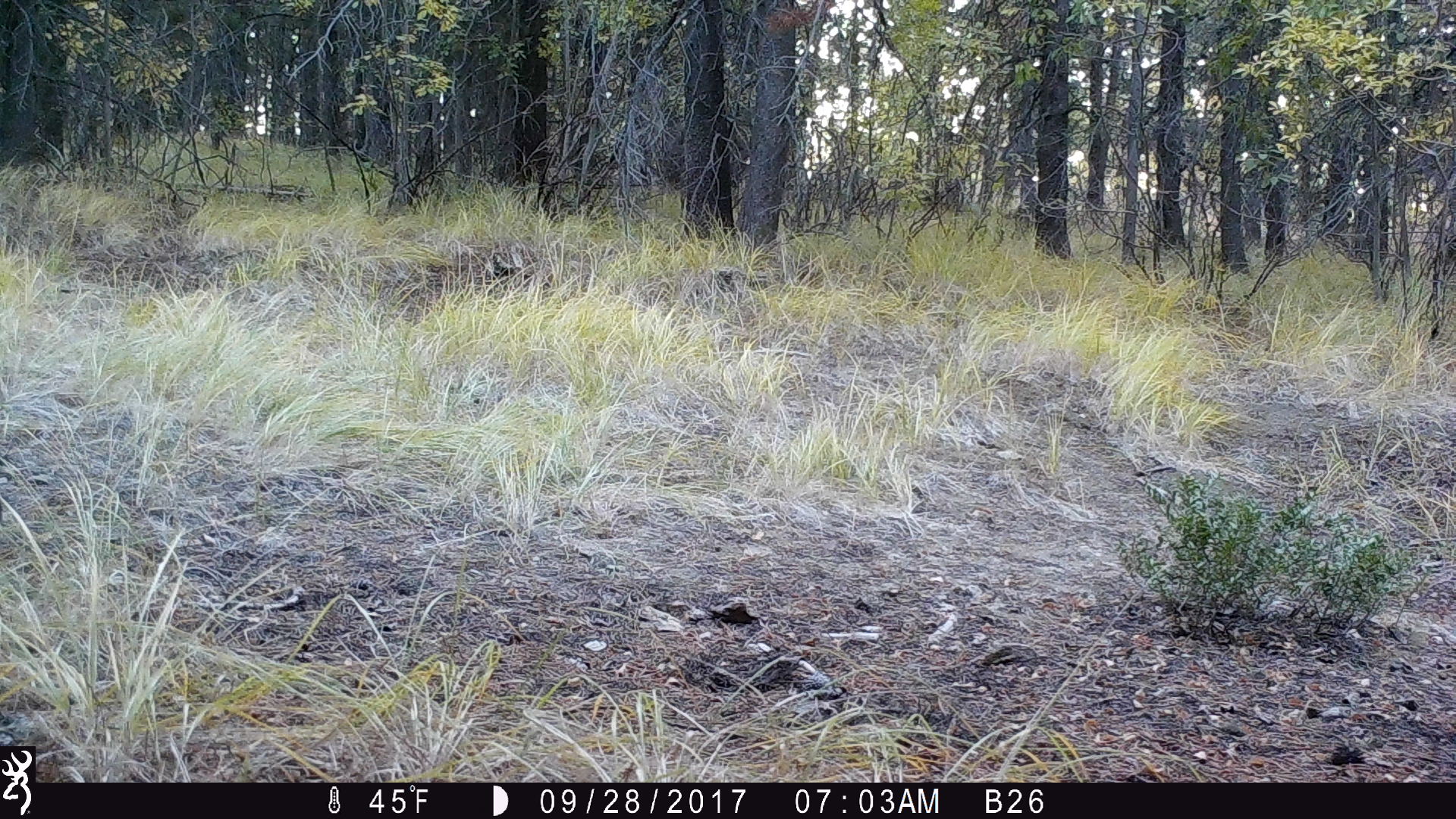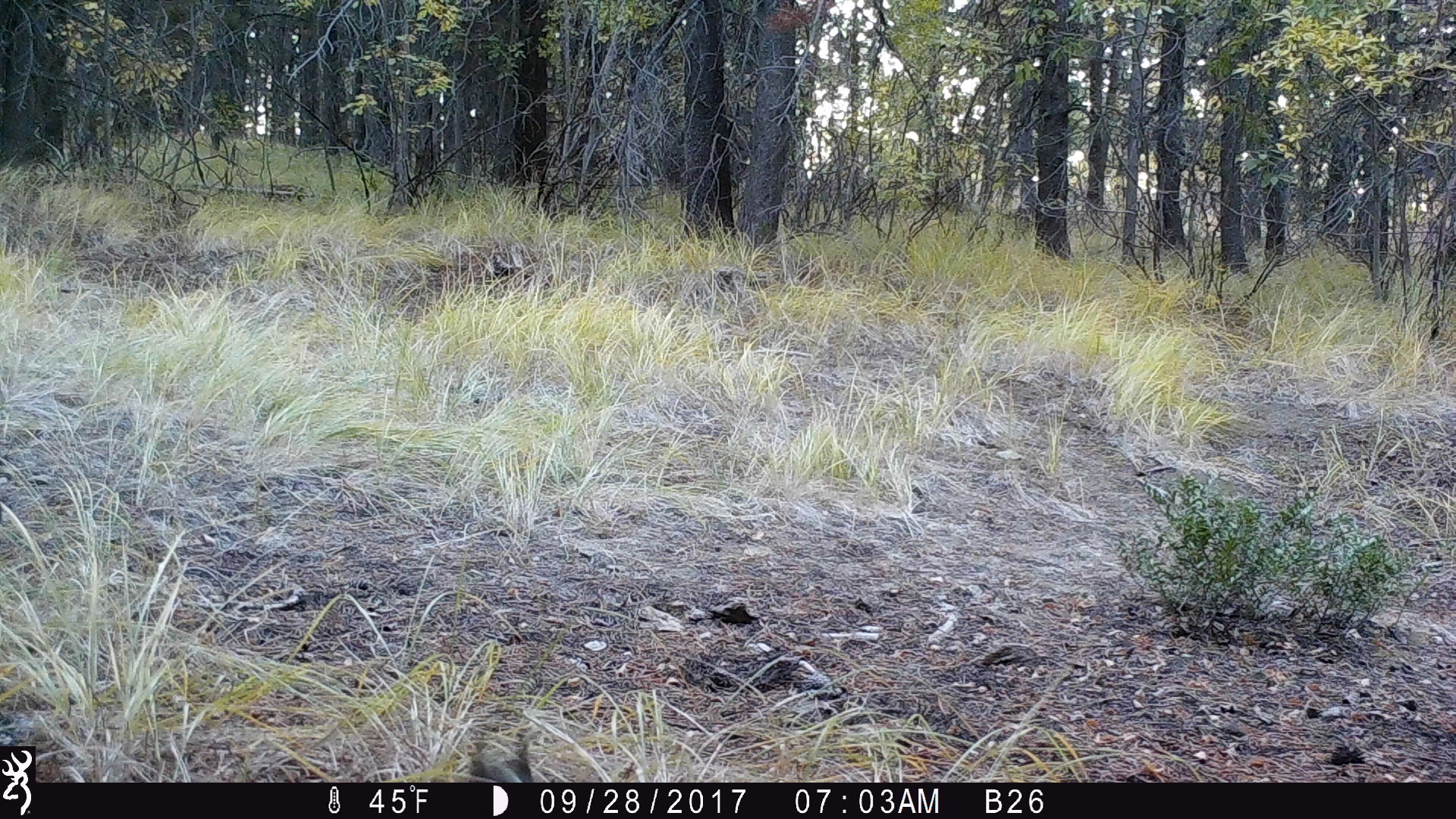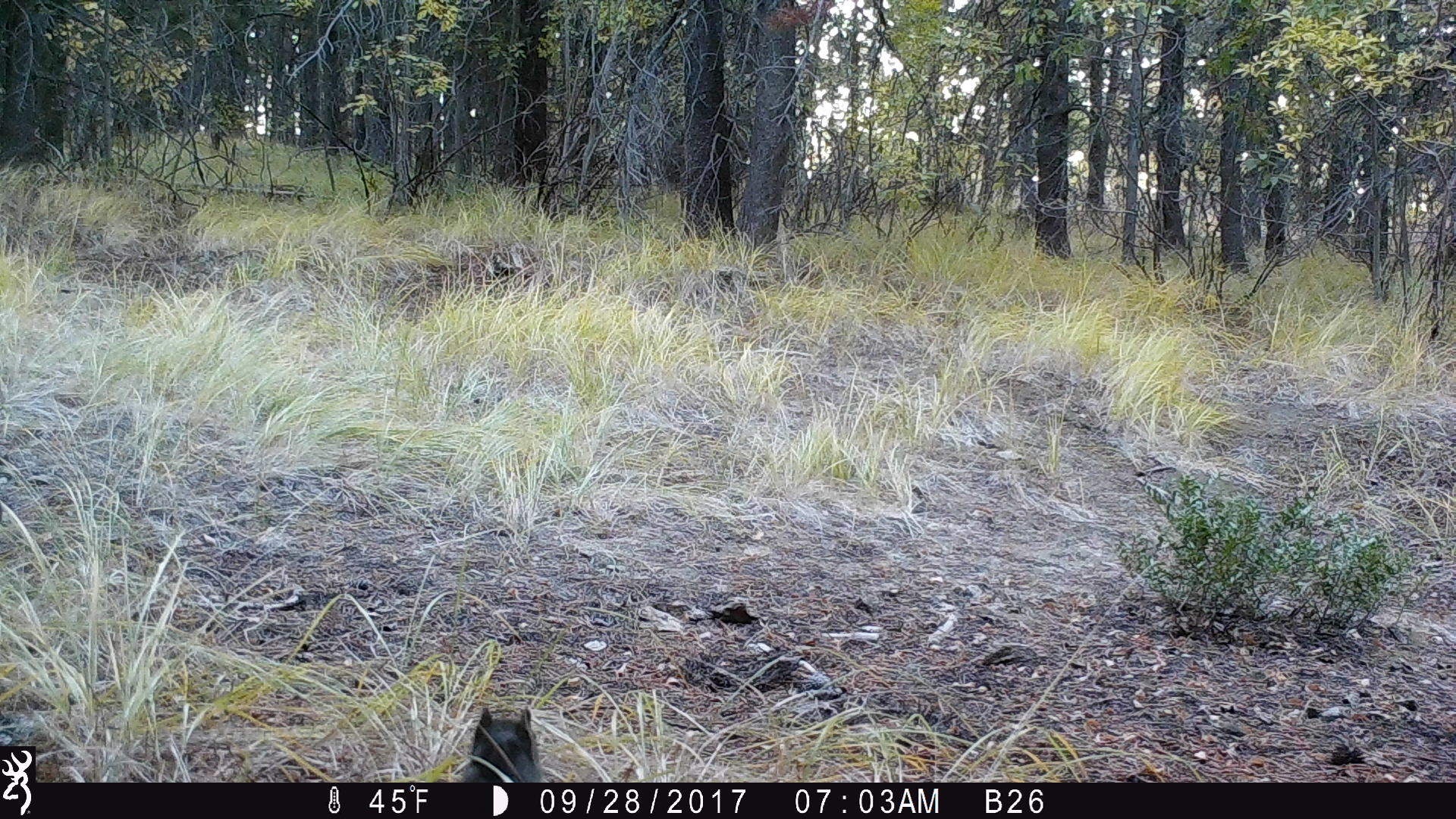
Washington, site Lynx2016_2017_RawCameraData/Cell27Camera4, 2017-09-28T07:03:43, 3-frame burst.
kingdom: Animalia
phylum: Chordata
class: Mammalia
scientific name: Mammalia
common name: small mammal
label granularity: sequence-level